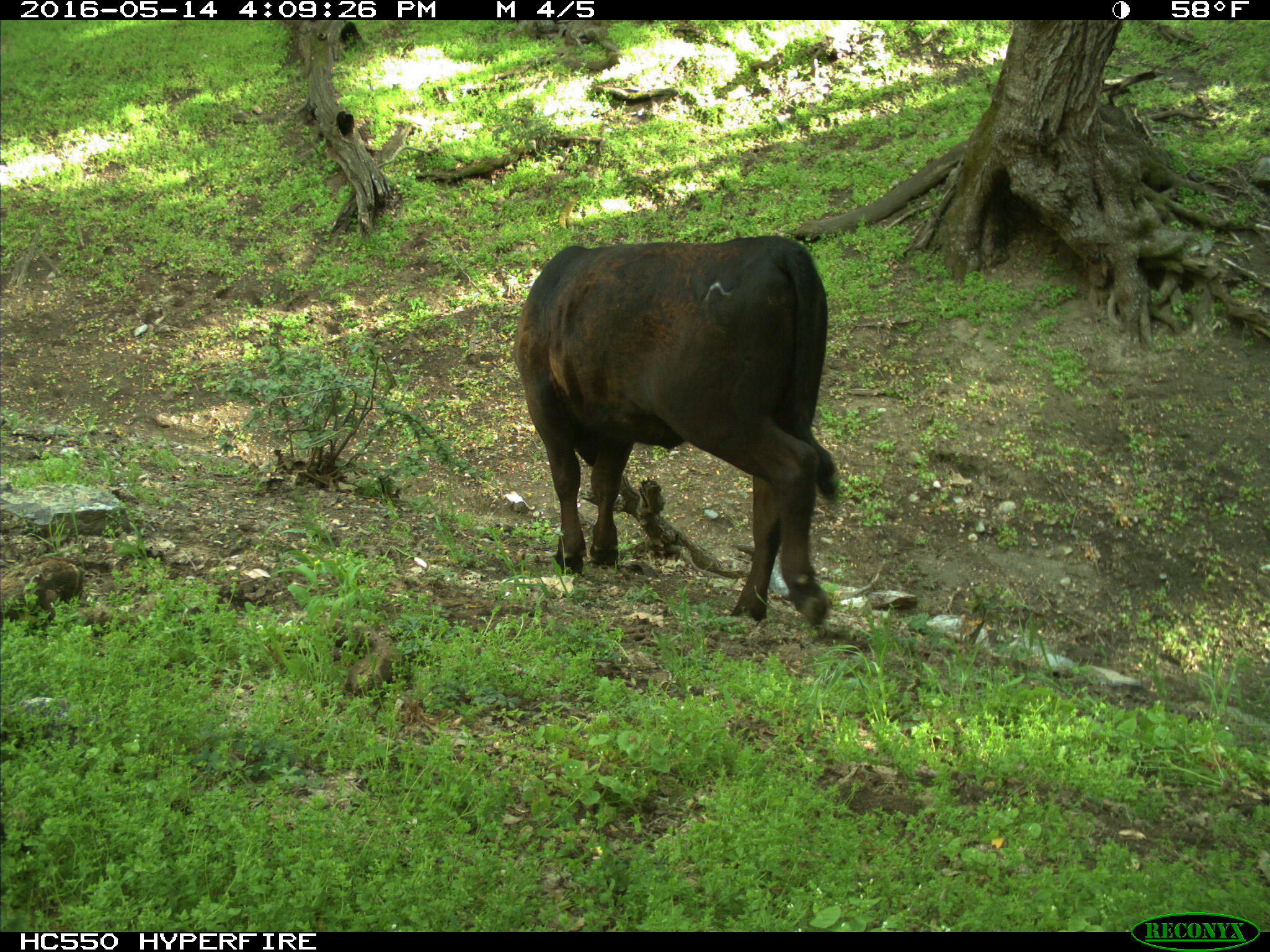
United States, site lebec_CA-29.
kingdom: Animalia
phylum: Chordata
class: Mammalia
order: Artiodactyla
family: Bovidae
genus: Bos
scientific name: Bos taurus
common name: domestic cow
Bos taurus (domestic cow).